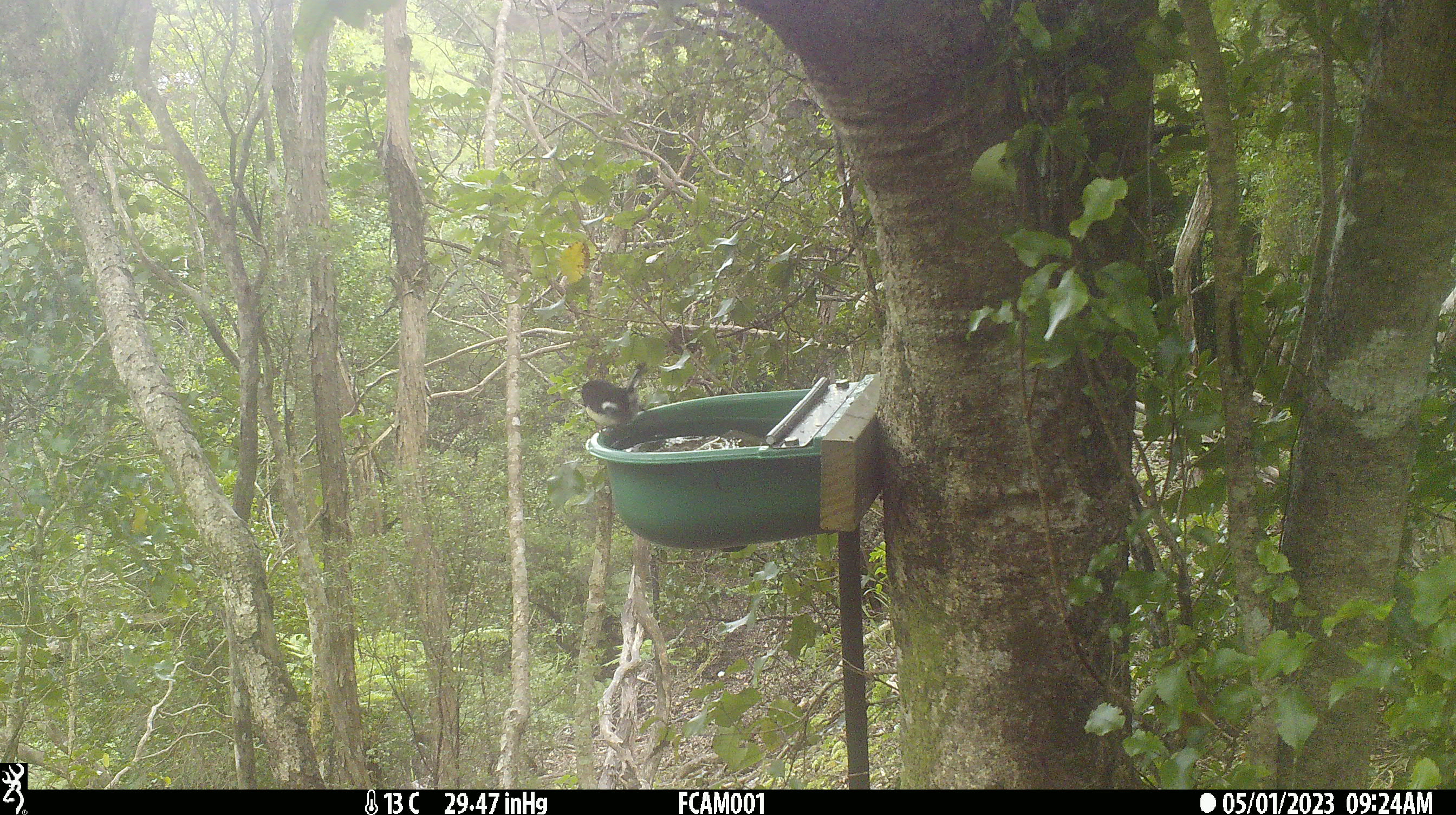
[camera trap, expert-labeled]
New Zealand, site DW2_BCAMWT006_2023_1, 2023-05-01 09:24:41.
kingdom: Animalia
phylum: Chordata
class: Aves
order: Passeriformes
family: Petroicidae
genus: Petroica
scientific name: Petroica macrocephala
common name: tomtit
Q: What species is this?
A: Tomtit (Petroica macrocephala).